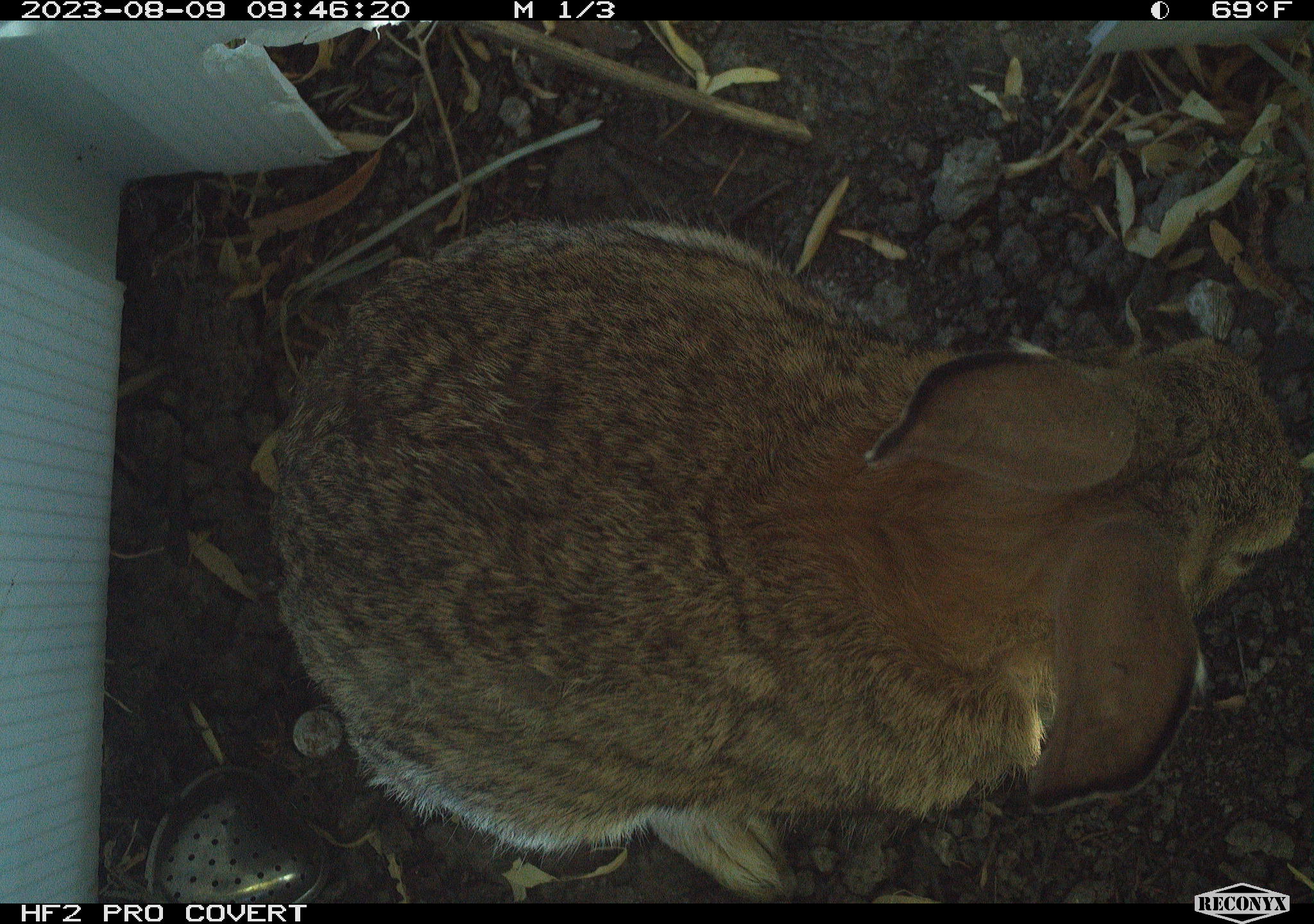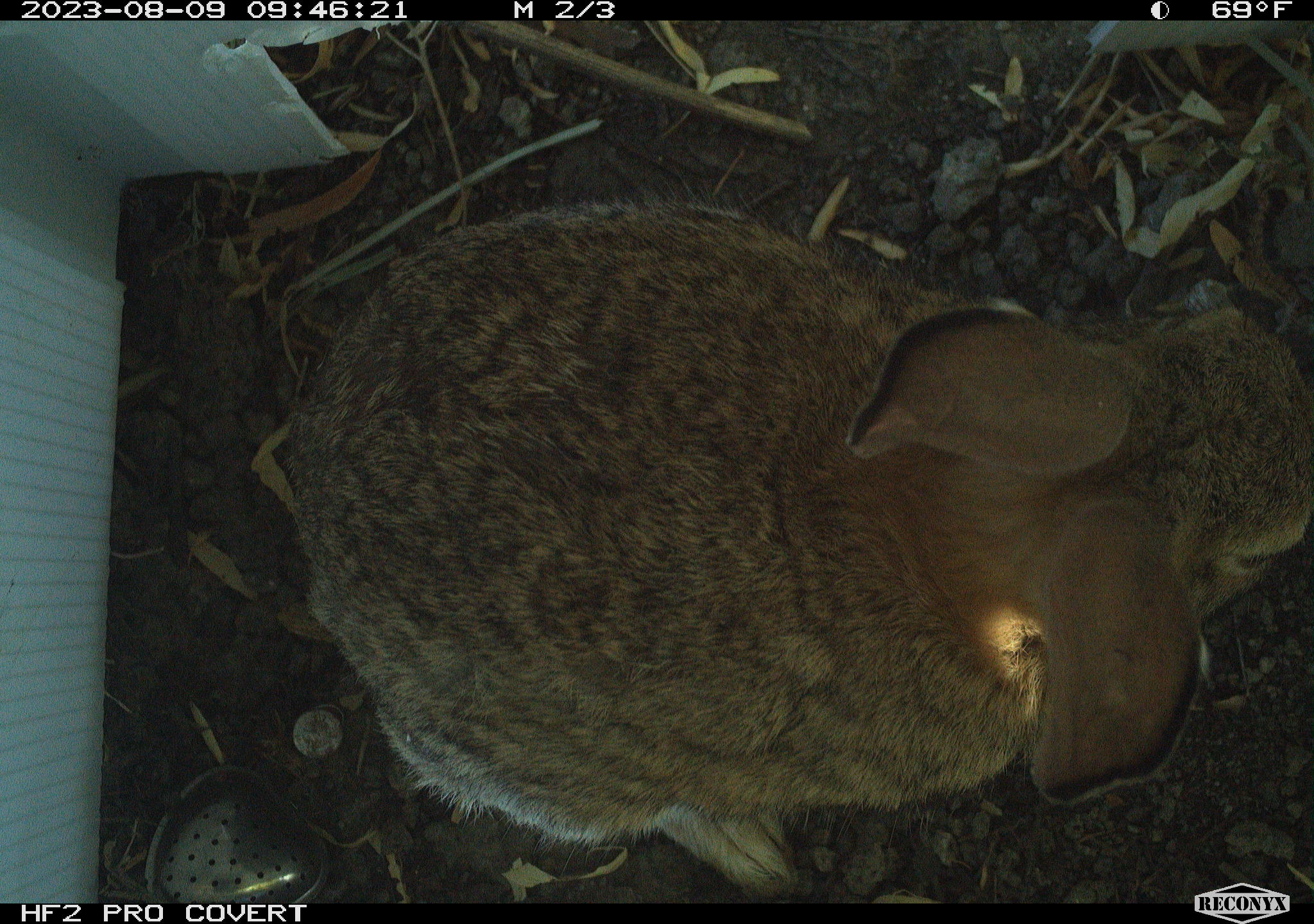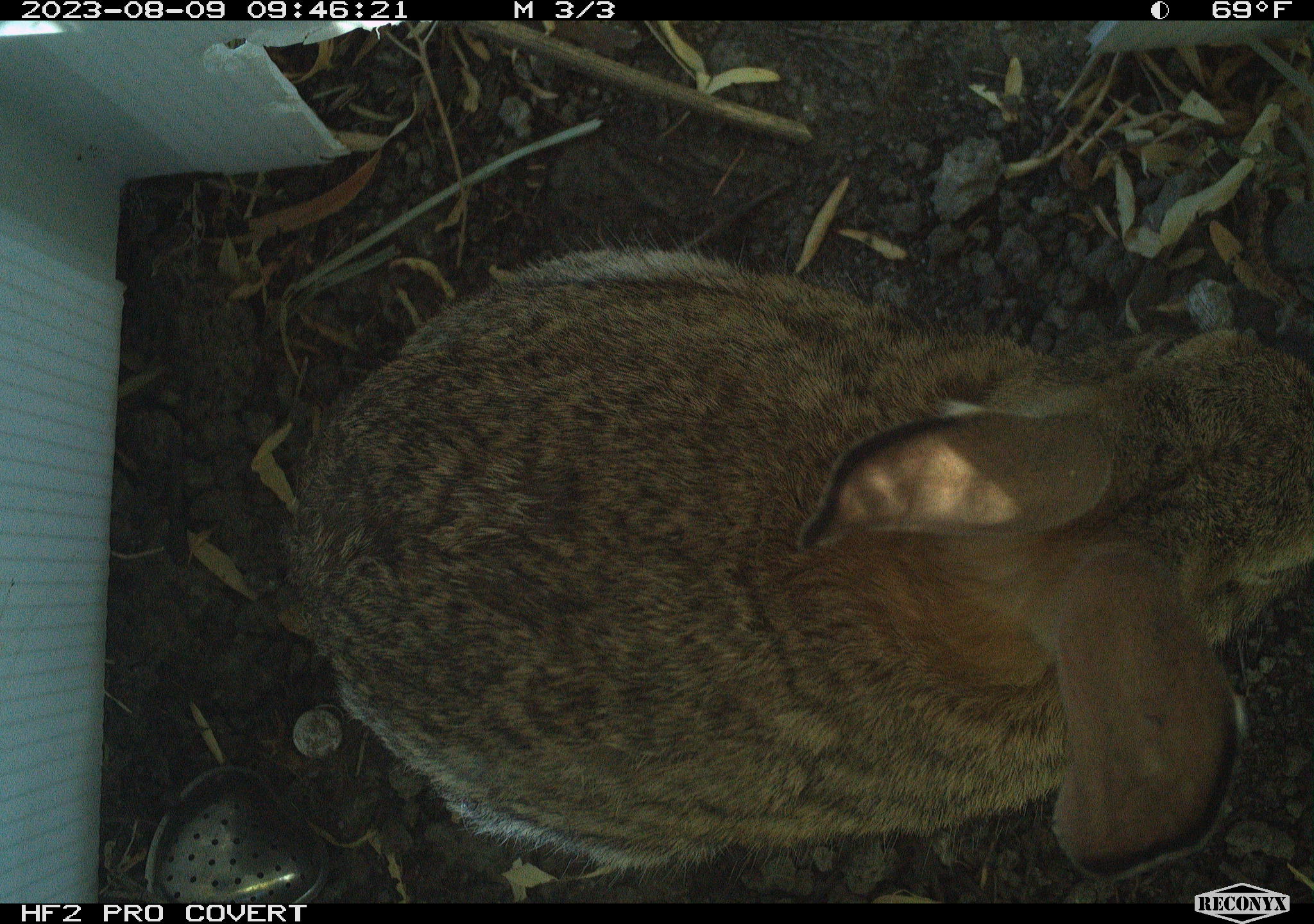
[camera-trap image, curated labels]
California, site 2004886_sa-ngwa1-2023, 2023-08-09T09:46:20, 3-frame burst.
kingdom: Animalia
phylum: Chordata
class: Mammalia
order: Lagomorpha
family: Leporidae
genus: Sylvilagus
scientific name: Sylvilagus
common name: cottontail rabbits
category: sylvilagus species